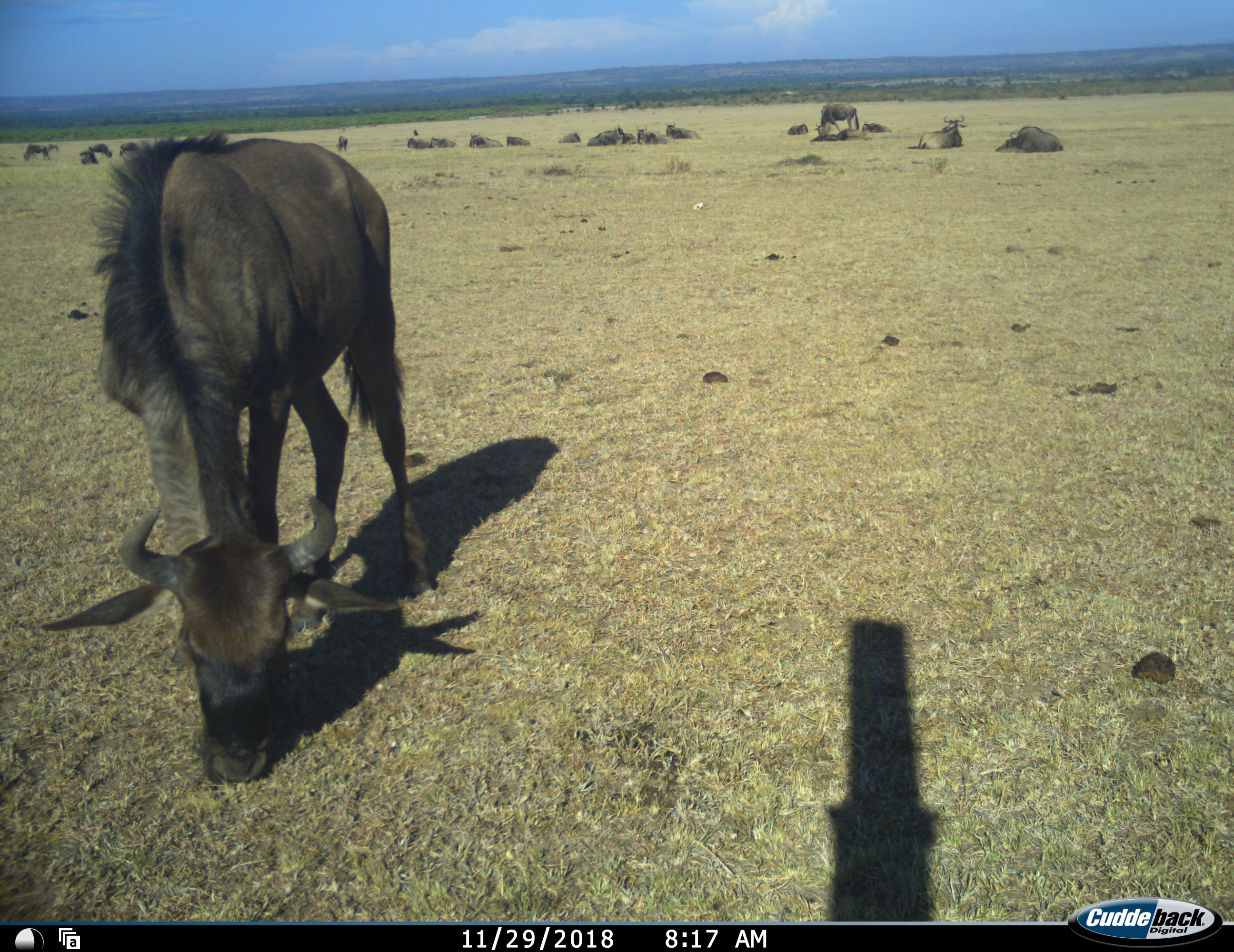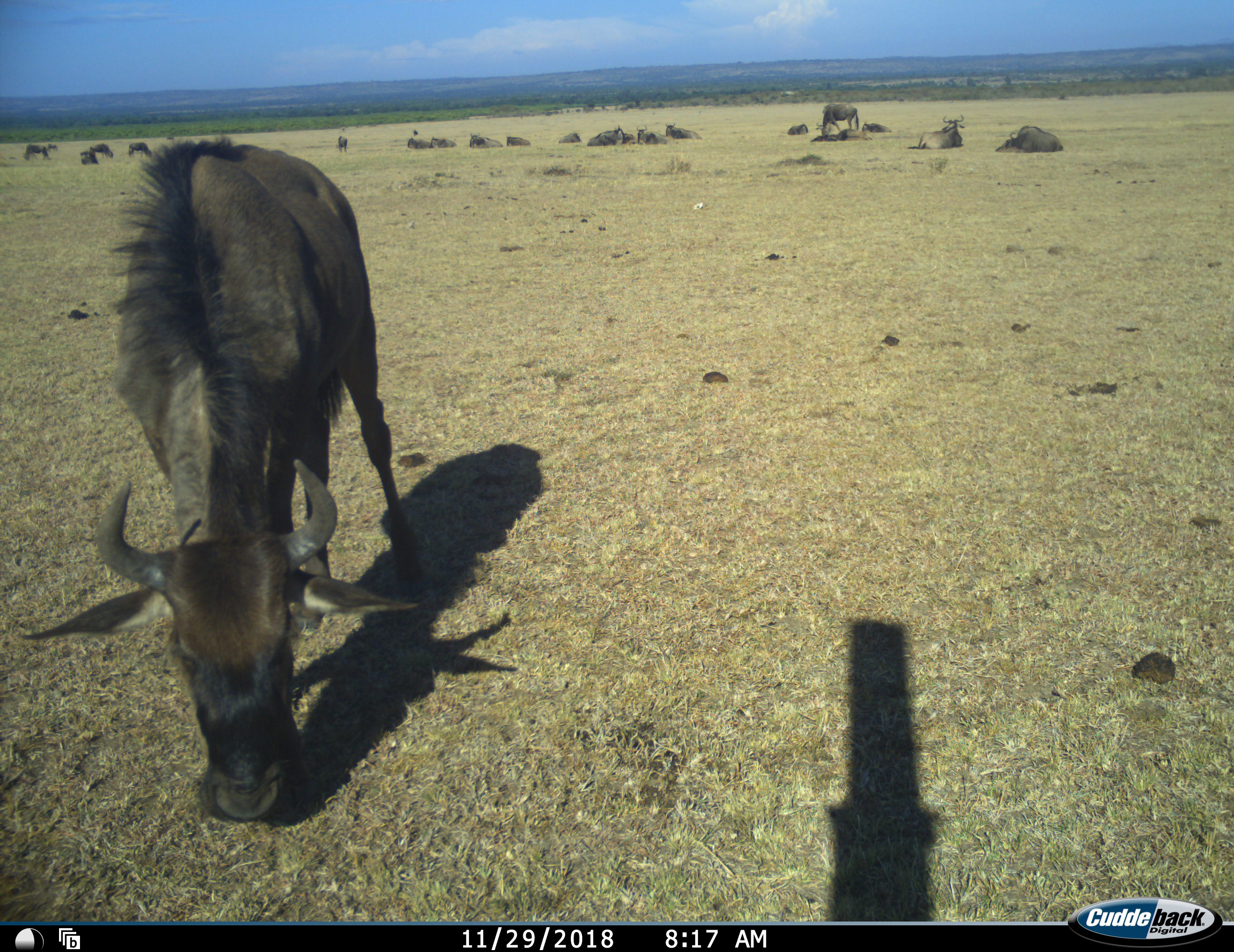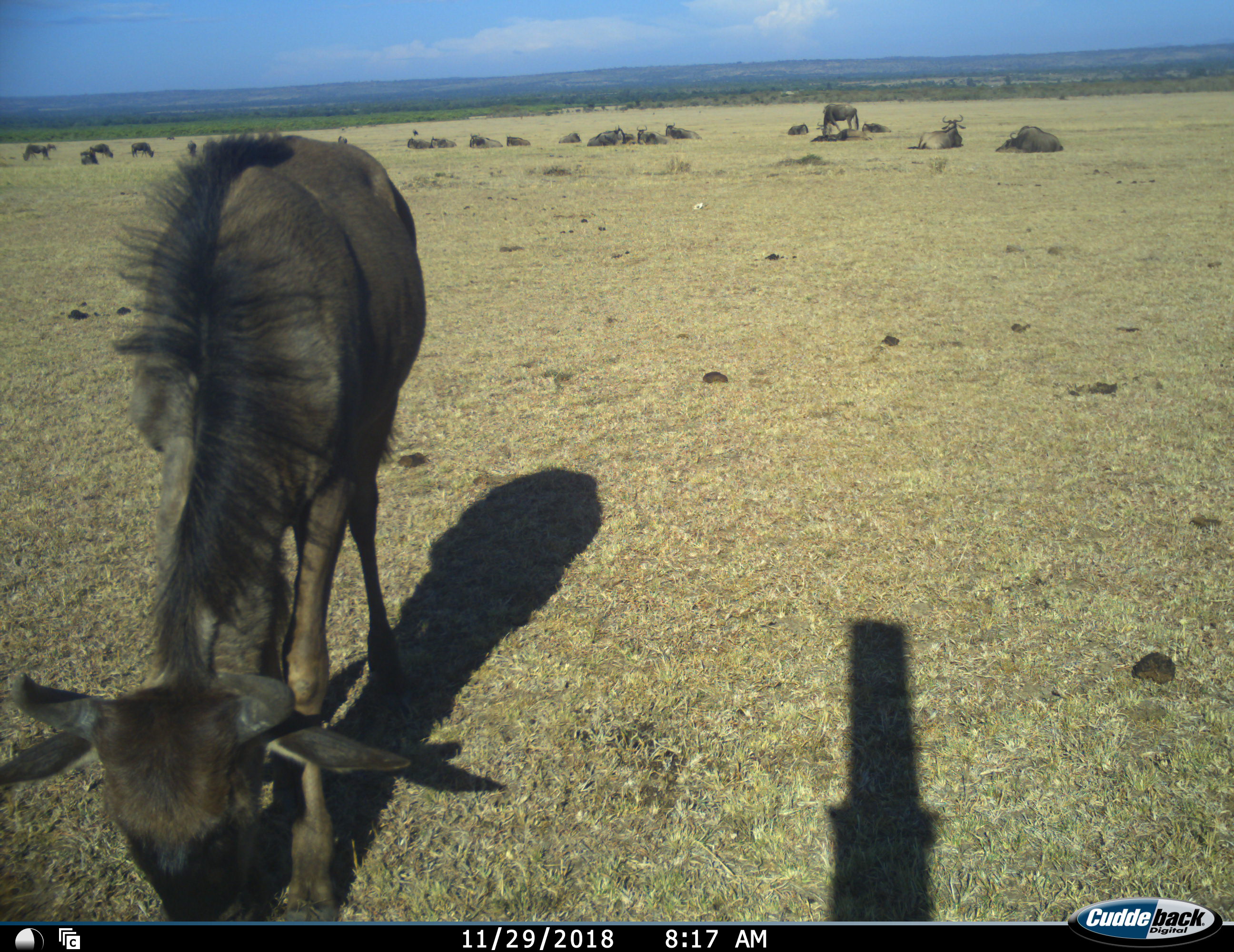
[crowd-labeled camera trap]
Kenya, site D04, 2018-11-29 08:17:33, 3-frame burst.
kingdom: Animalia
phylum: Chordata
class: Mammalia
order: Artiodactyla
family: Bovidae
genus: Connochaetes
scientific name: Connochaetes taurinus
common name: common wildebeest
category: wildebeest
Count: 11-50.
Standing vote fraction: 62%.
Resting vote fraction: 88%.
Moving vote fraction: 25%.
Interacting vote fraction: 0%.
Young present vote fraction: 12%.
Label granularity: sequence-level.